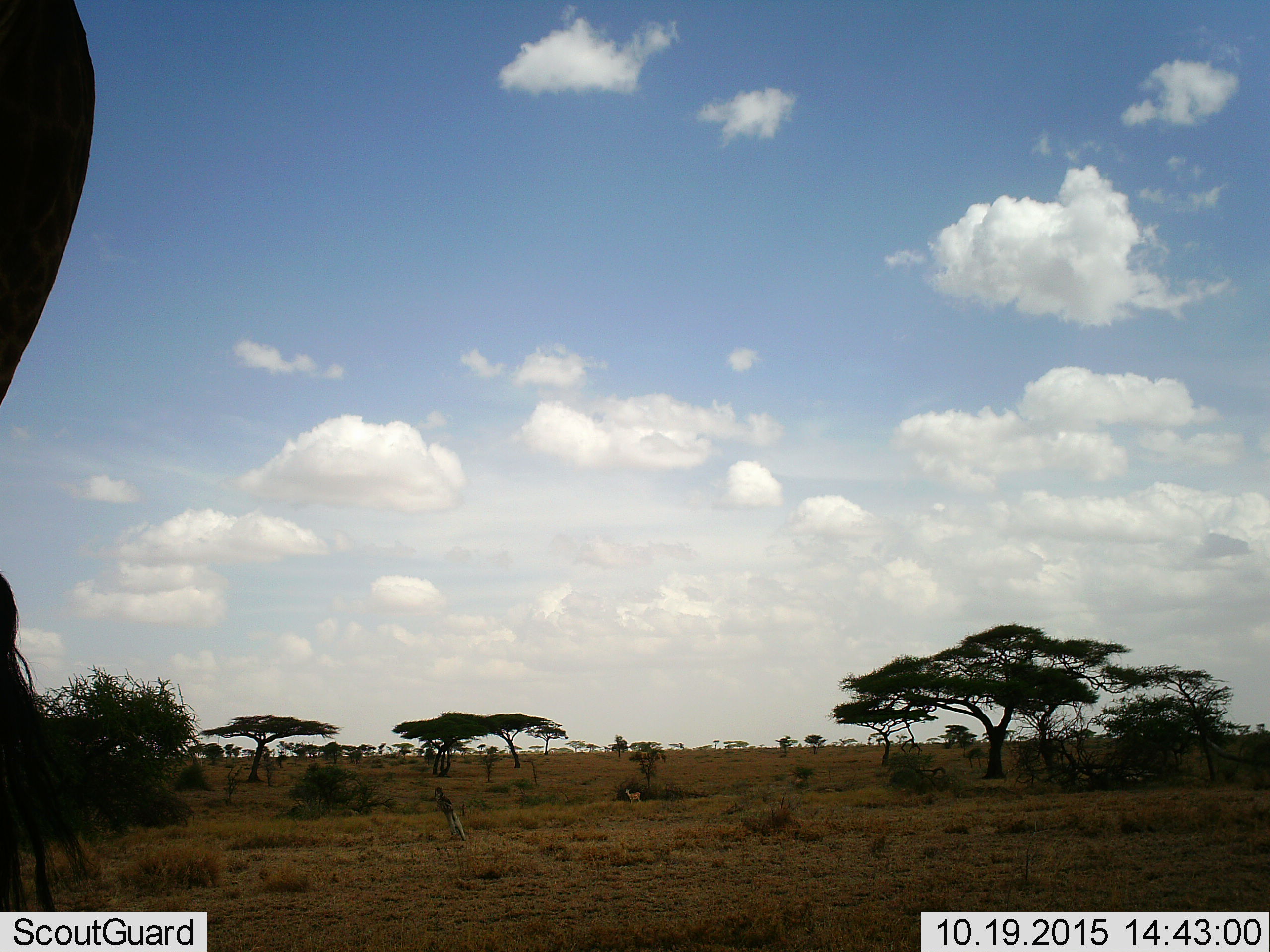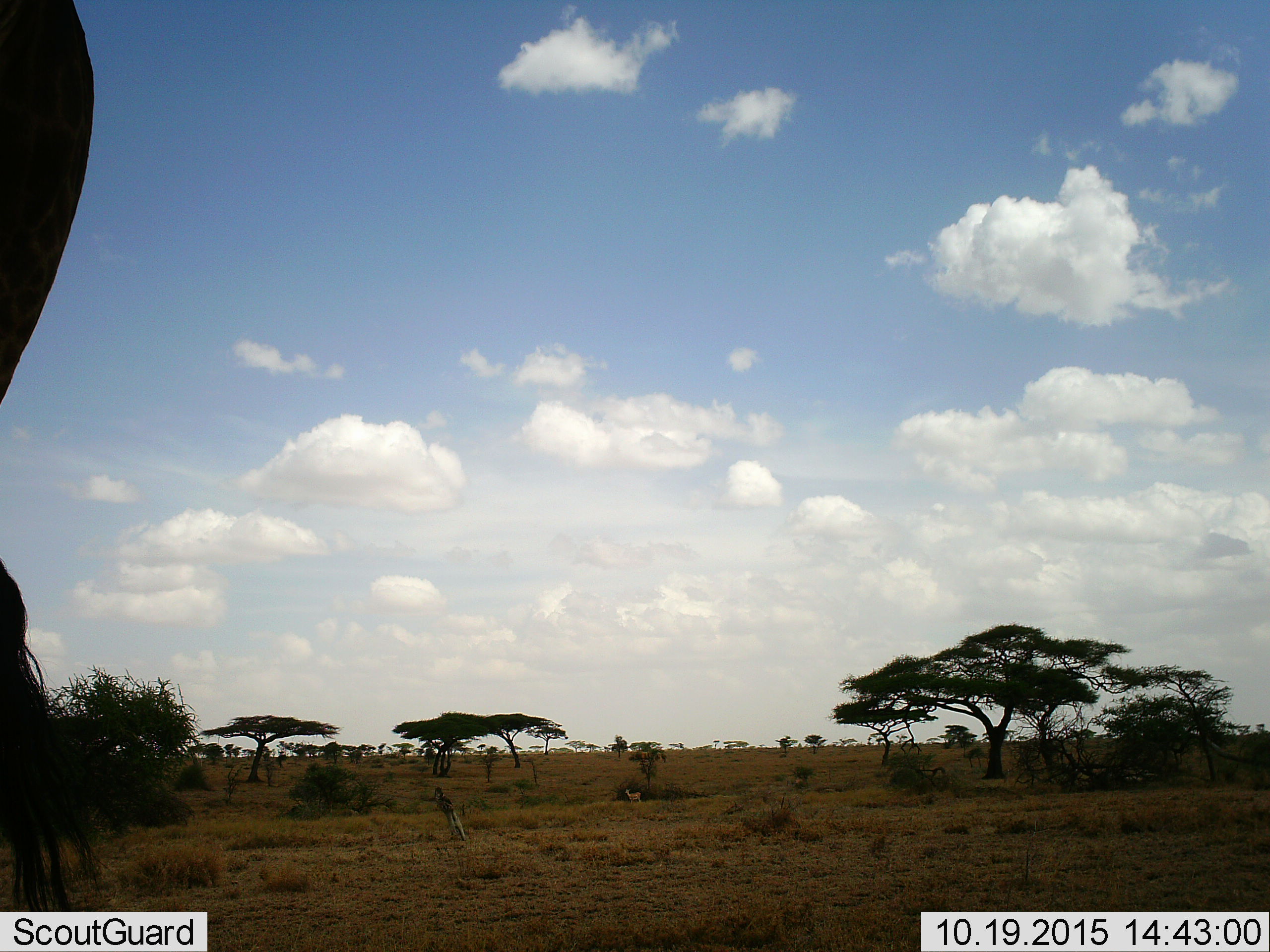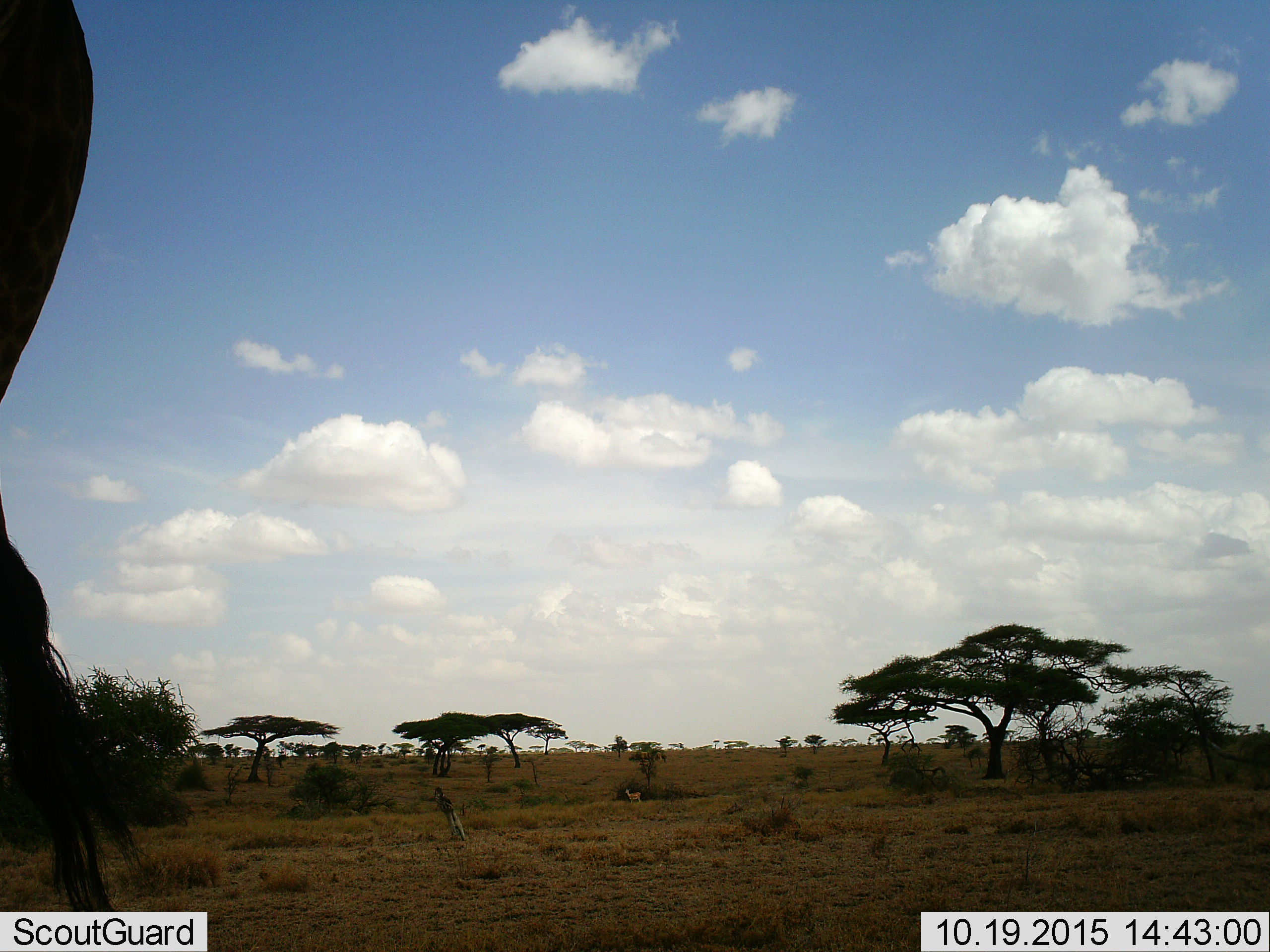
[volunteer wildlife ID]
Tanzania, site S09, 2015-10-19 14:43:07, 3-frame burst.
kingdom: Animalia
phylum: Chordata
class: Mammalia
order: Artiodactyla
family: Bovidae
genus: Eudorcas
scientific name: Eudorcas thomsonii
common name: thomson's gazelle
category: gazellethomsons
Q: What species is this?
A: Gazellethomsons (thomson's gazelle) (Eudorcas thomsonii).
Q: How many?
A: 1.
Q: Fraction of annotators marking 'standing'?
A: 67%.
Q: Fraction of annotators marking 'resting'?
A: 0%.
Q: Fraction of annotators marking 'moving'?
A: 33%.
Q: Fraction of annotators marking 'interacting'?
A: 0%.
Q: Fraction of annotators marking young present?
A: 33%.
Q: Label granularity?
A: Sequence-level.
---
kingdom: Animalia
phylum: Chordata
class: Mammalia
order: Artiodactyla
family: Giraffidae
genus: Giraffa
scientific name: Giraffa camelopardalis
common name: giraffe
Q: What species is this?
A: Giraffe (Giraffa camelopardalis).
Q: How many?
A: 1.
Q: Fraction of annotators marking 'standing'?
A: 100%.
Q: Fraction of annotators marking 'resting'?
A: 0%.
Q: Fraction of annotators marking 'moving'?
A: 33%.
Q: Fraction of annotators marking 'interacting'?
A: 0%.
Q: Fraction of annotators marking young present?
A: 33%.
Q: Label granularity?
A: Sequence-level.